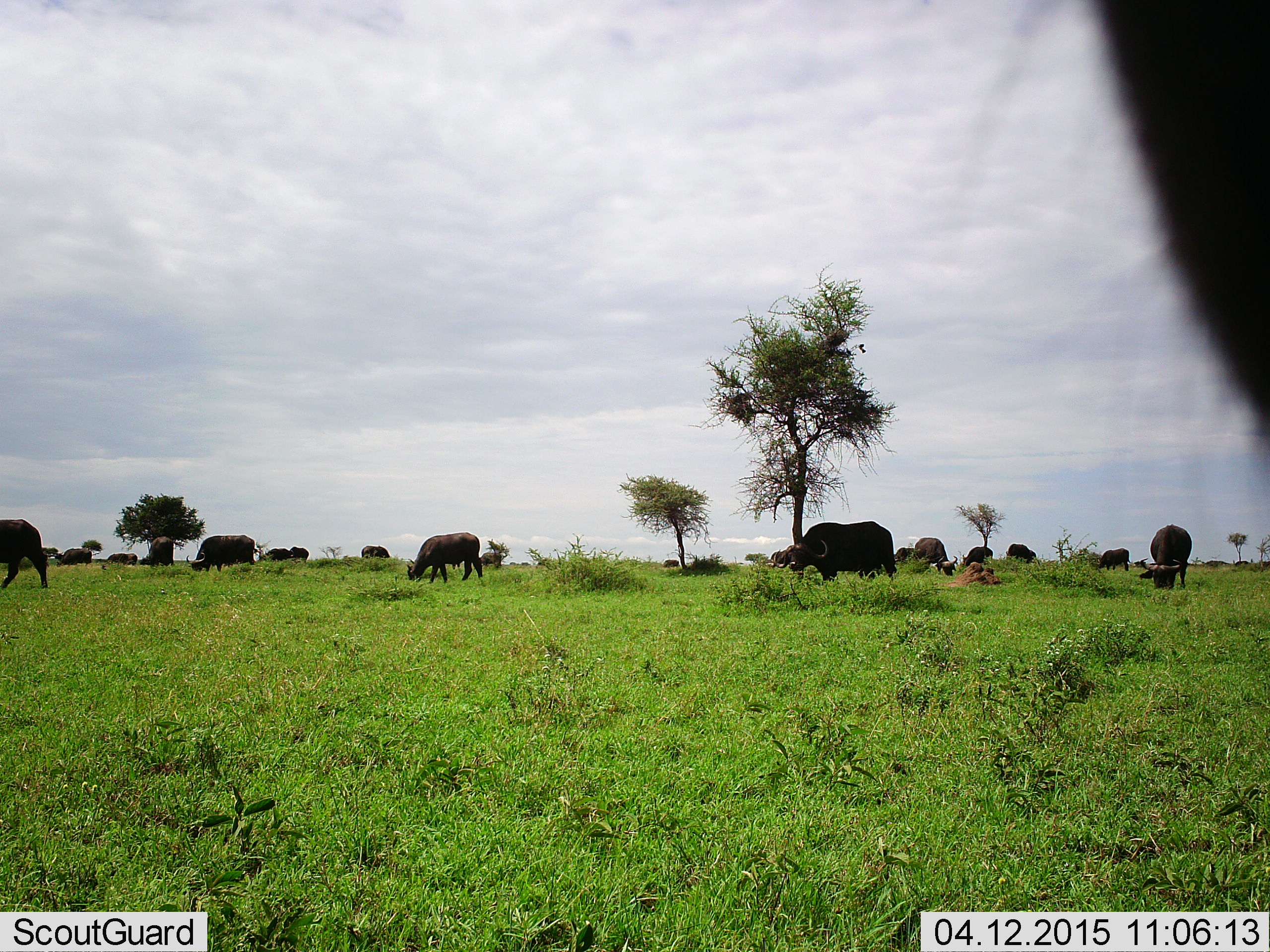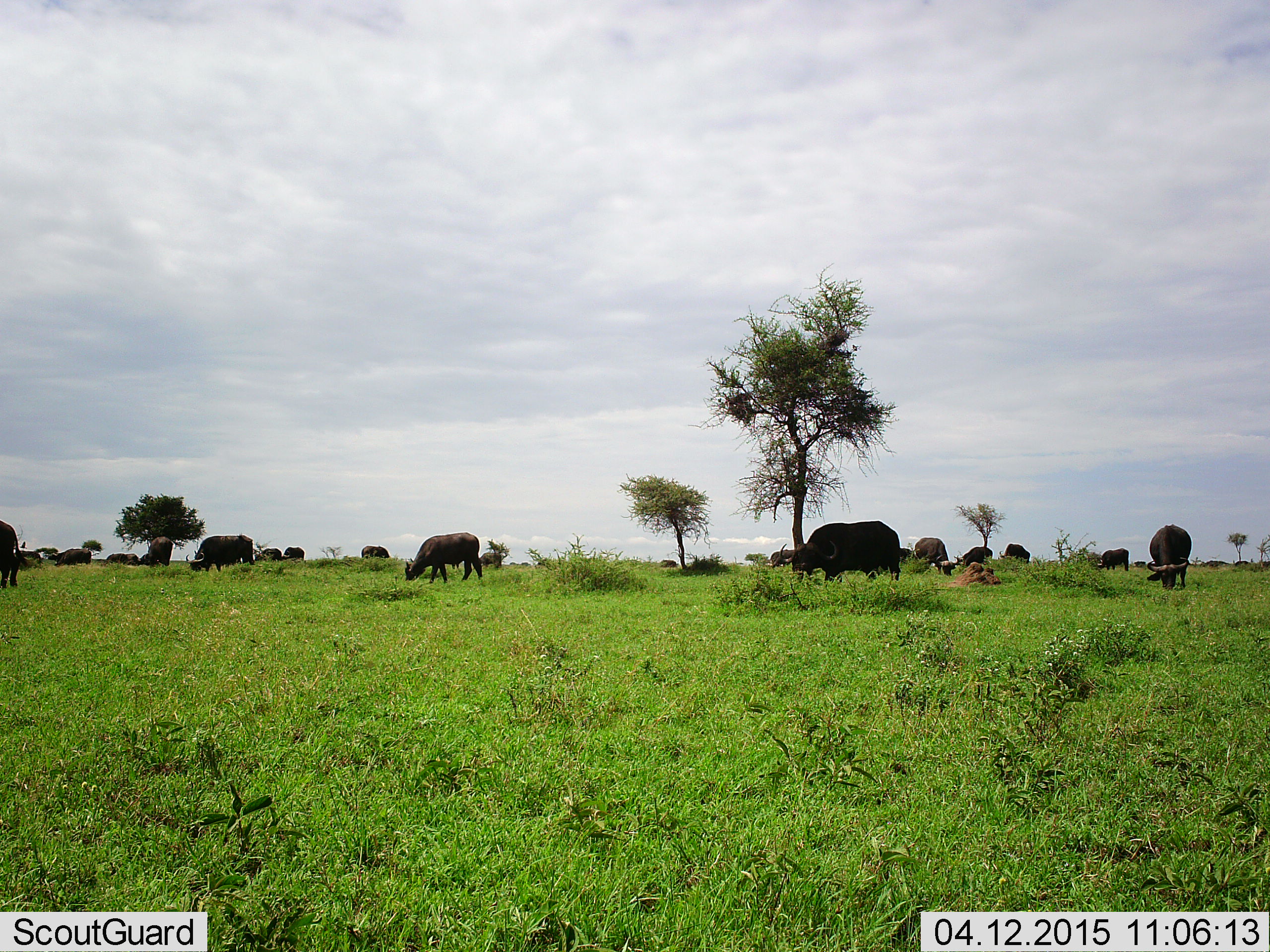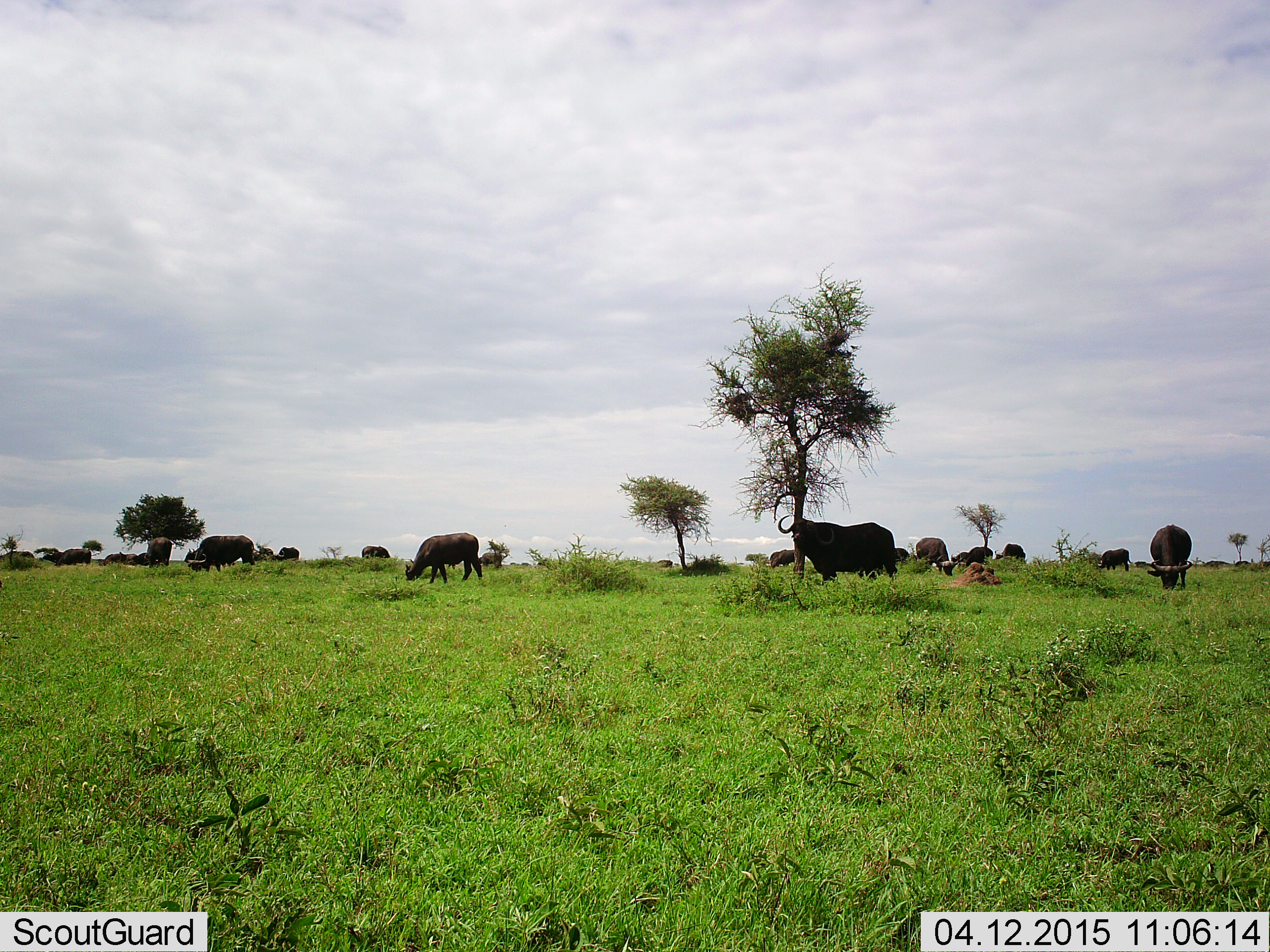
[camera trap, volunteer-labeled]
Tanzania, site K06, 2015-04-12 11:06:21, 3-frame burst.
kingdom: Animalia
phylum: Chordata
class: Mammalia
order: Artiodactyla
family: Bovidae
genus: Syncerus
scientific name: Syncerus caffer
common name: cape buffalo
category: buffalo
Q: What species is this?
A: Buffalo (cape buffalo) (Syncerus caffer).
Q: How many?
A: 11-50.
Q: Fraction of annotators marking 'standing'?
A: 36%.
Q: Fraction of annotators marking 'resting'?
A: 0%.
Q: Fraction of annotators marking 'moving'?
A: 18%.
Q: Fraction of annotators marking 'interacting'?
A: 0%.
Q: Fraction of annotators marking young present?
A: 0%.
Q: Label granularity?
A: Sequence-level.